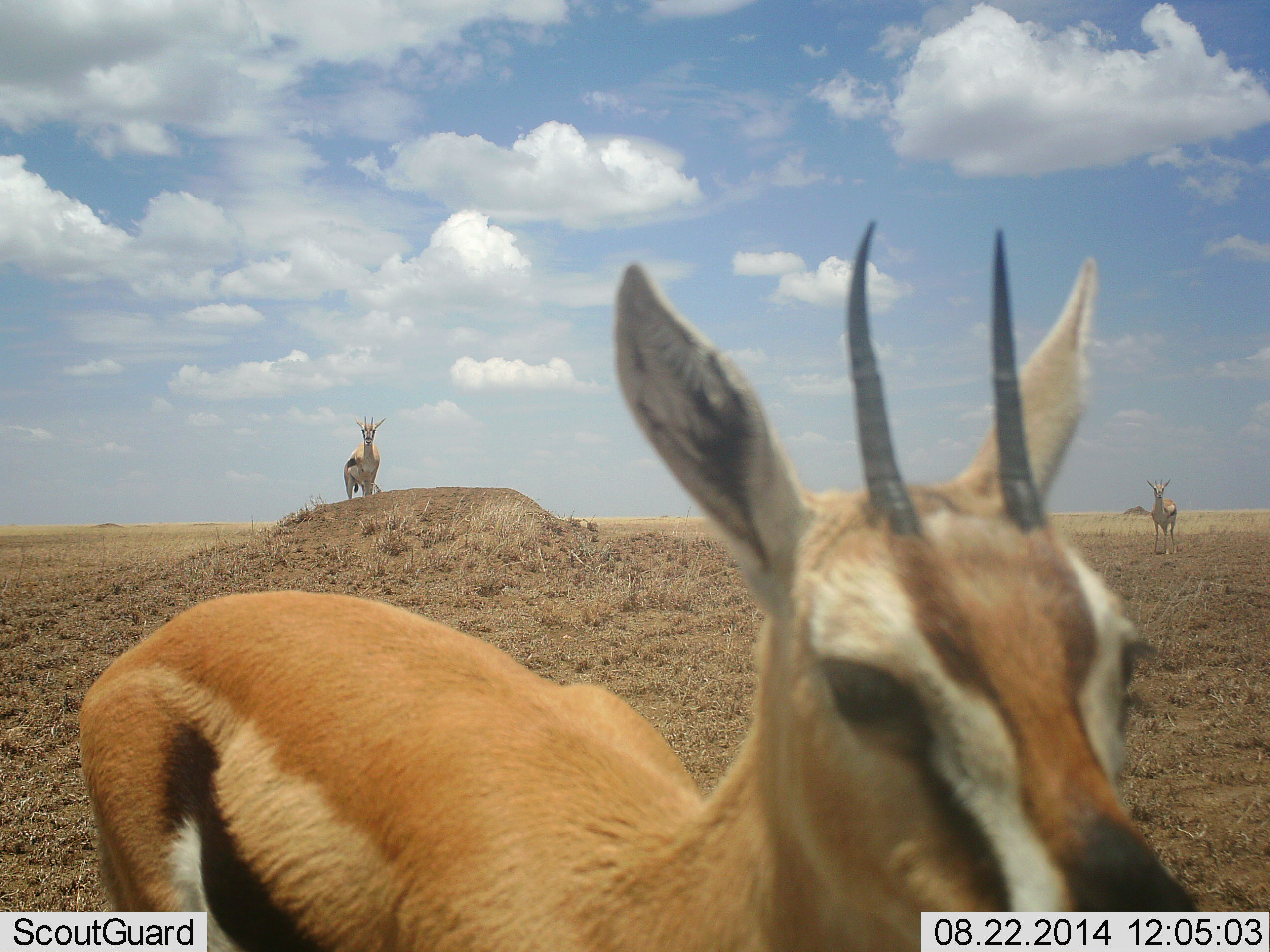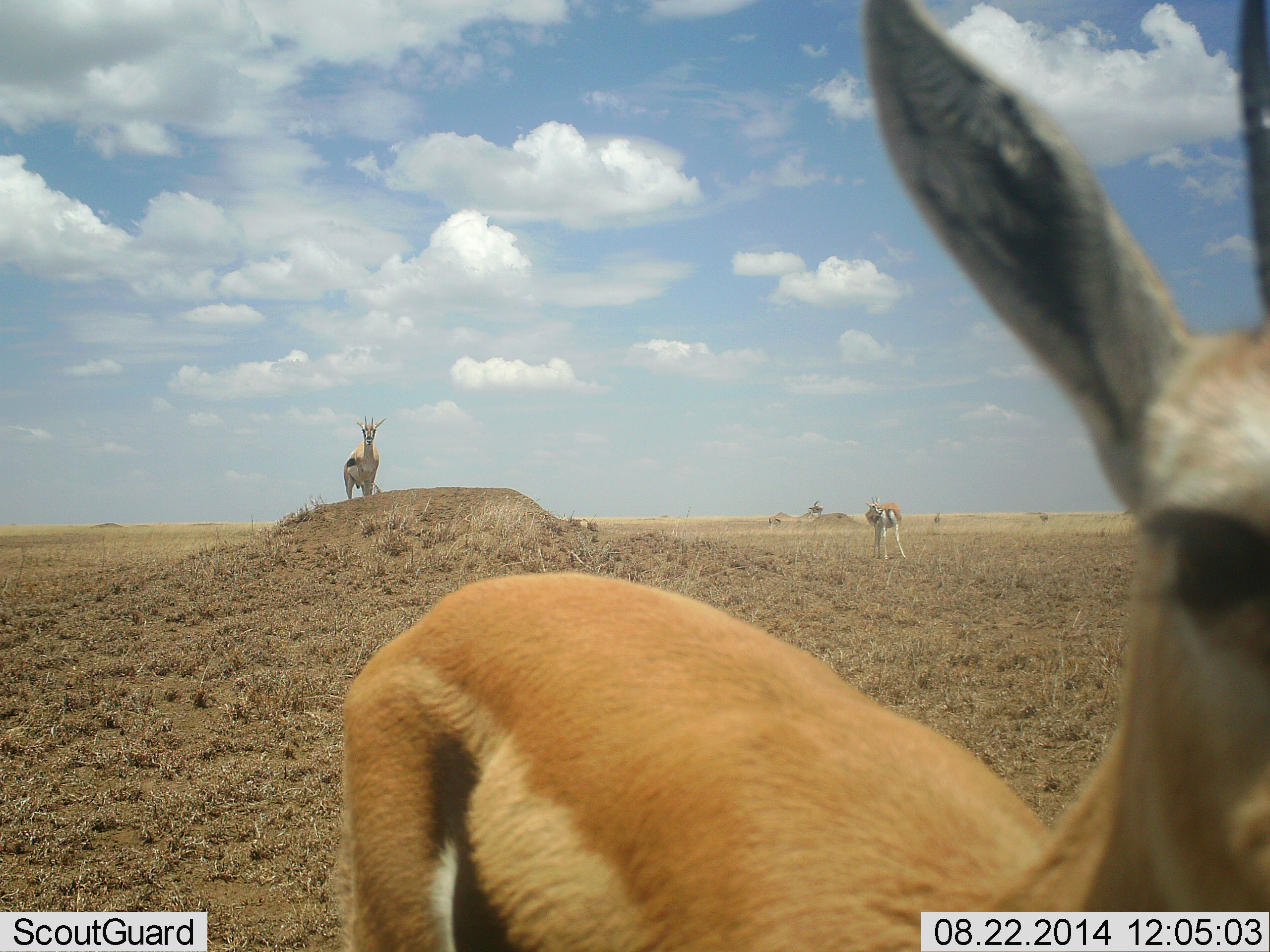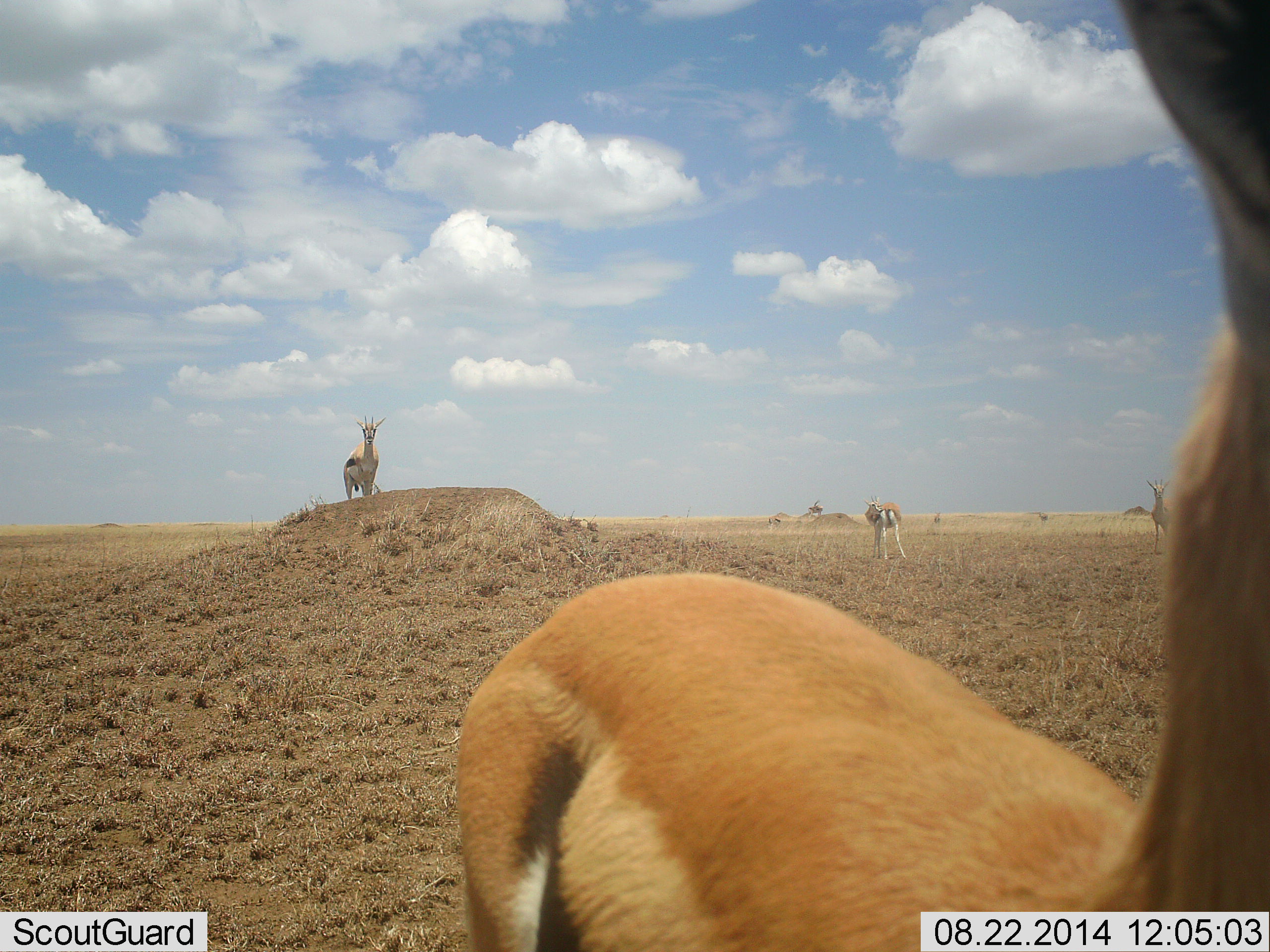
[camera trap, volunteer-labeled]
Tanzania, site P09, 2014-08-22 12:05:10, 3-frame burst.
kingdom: Animalia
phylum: Chordata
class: Mammalia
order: Artiodactyla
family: Bovidae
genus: Eudorcas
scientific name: Eudorcas thomsonii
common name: thomson's gazelle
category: gazellethomsons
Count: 4.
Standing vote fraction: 80%.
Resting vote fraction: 0%.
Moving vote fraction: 70%.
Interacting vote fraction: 0%.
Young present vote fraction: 0%.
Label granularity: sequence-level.